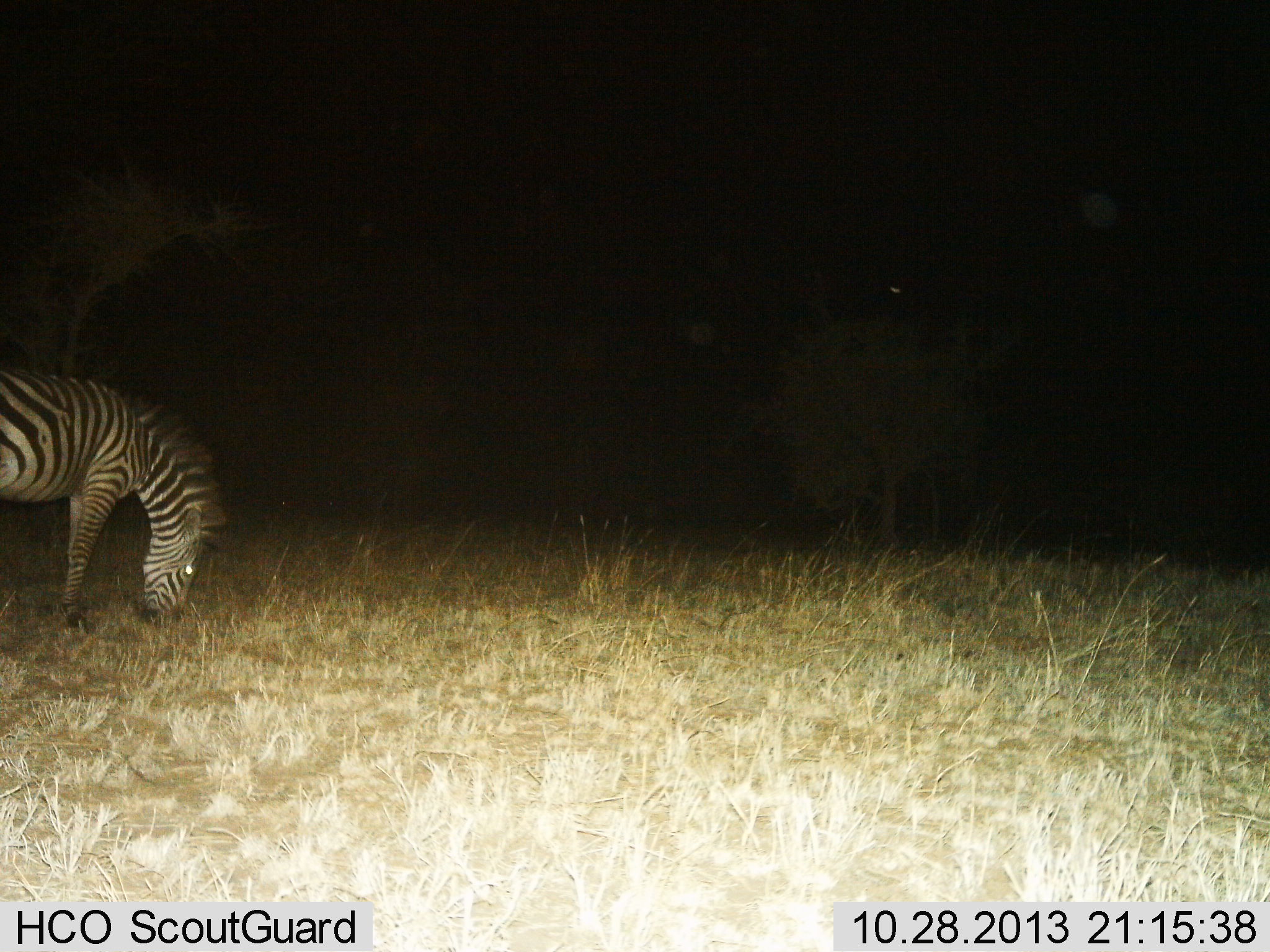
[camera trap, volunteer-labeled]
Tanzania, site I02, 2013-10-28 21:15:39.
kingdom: Animalia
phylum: Chordata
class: Mammalia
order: Perissodactyla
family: Equidae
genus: Equus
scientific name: Equus quagga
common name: plains zebra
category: zebra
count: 1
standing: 10%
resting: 0%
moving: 0%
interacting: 0%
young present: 0%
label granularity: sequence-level